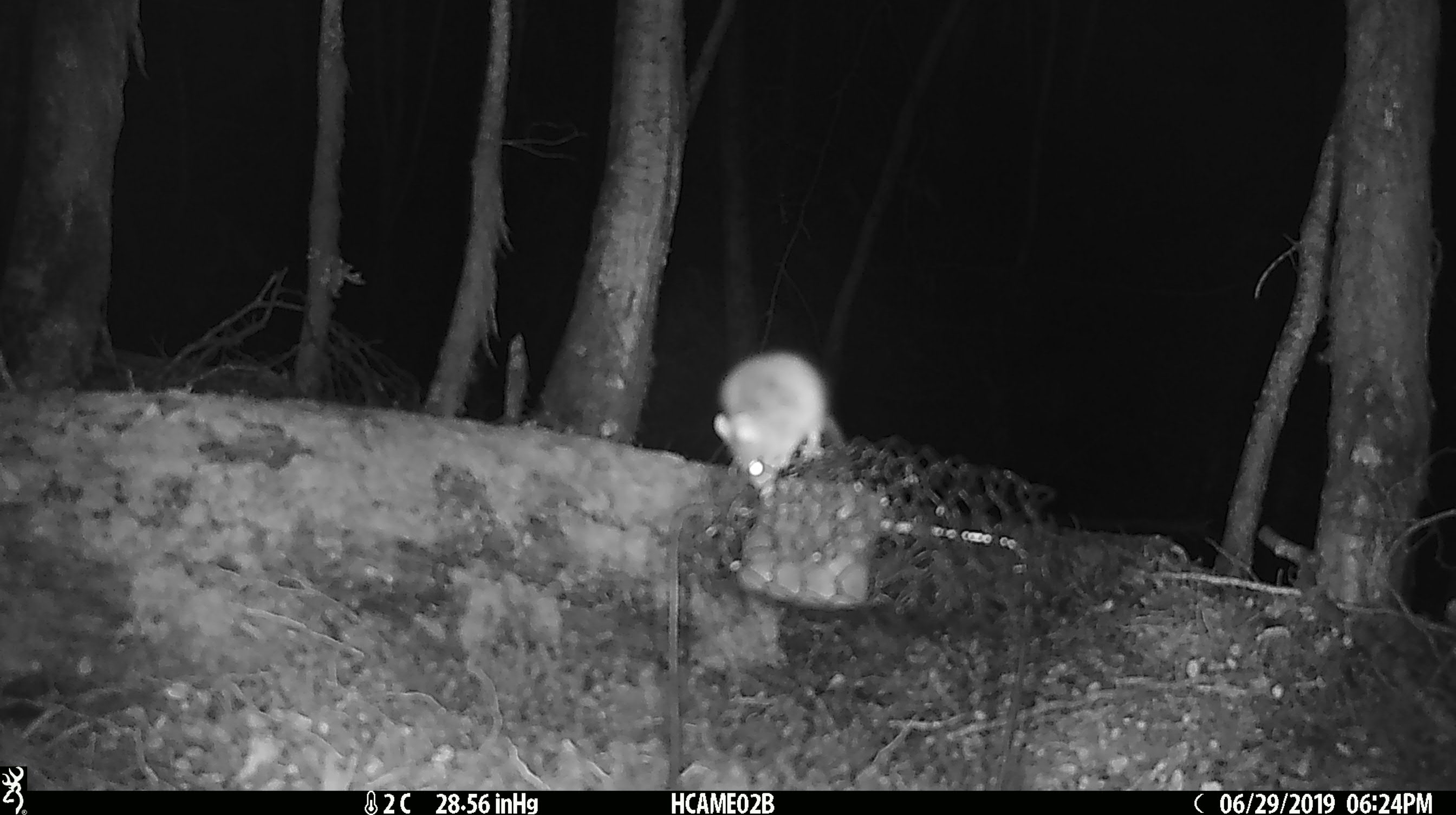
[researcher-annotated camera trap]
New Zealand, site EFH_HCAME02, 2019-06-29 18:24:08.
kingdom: Animalia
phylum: Chordata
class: Mammalia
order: Rodentia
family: Muridae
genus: Mus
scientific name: Mus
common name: mouse